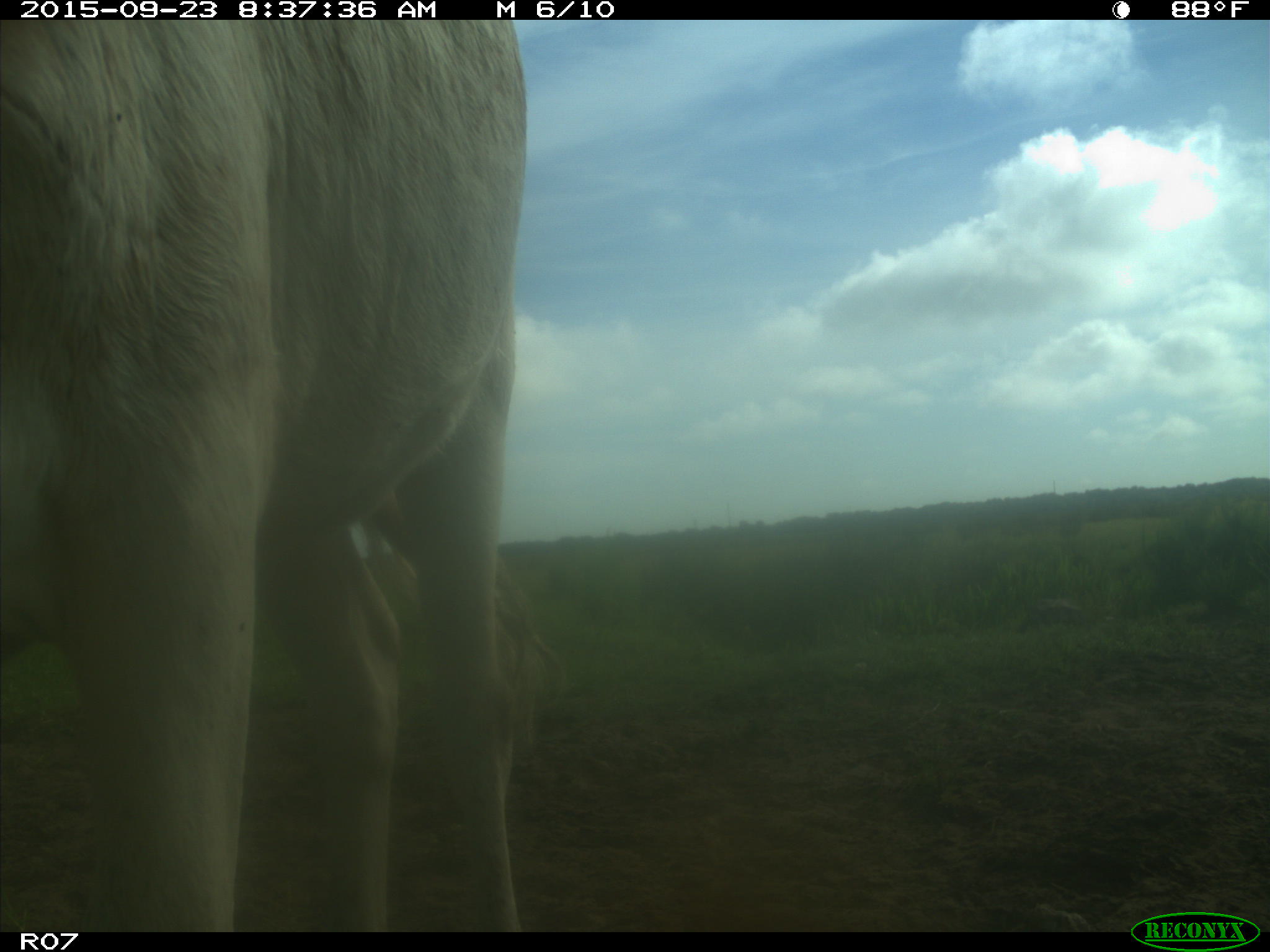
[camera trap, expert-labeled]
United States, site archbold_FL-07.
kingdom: Animalia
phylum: Chordata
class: Mammalia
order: Artiodactyla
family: Bovidae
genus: Bos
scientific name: Bos taurus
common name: domestic cow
Bos taurus (domestic cow).